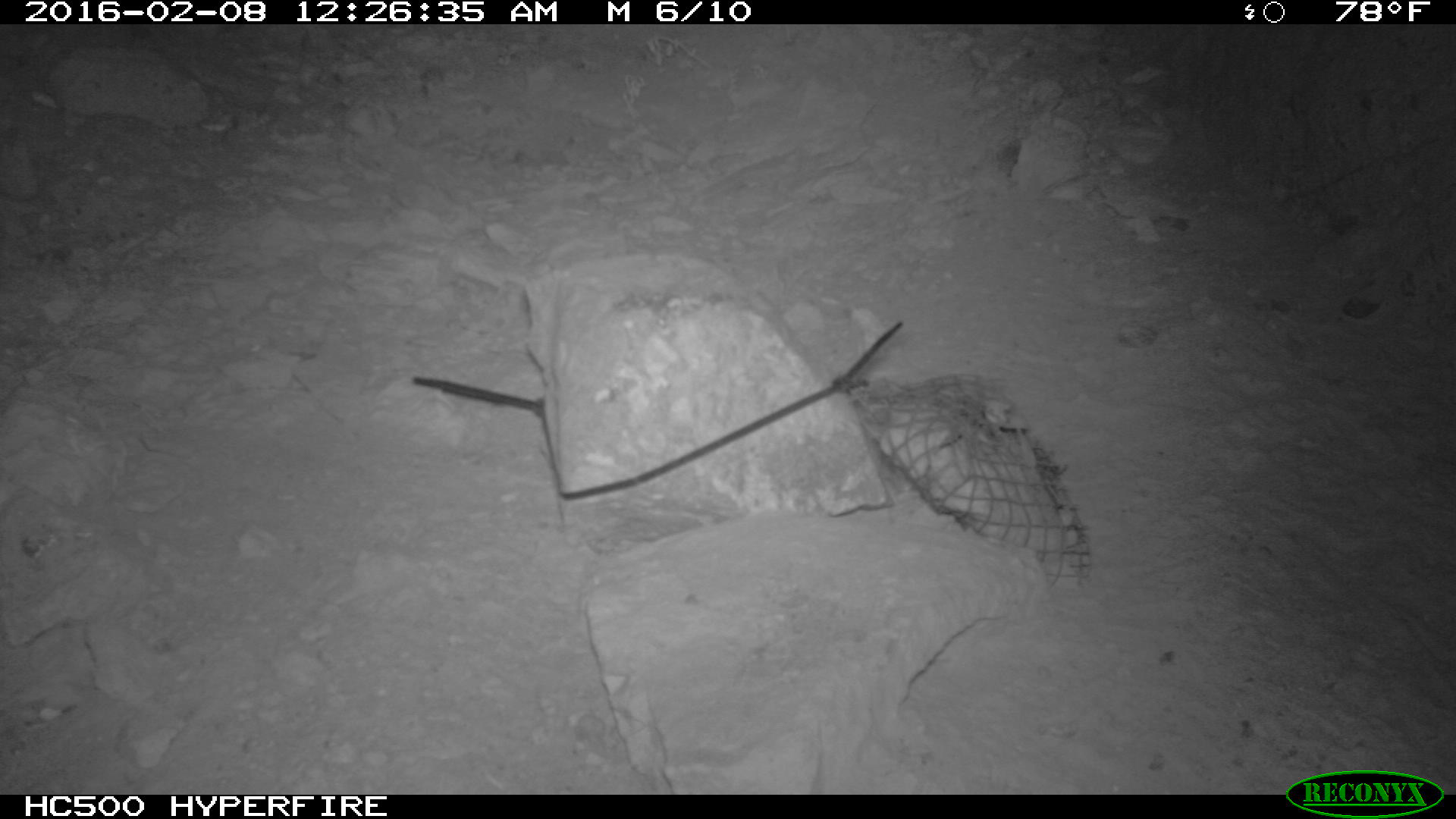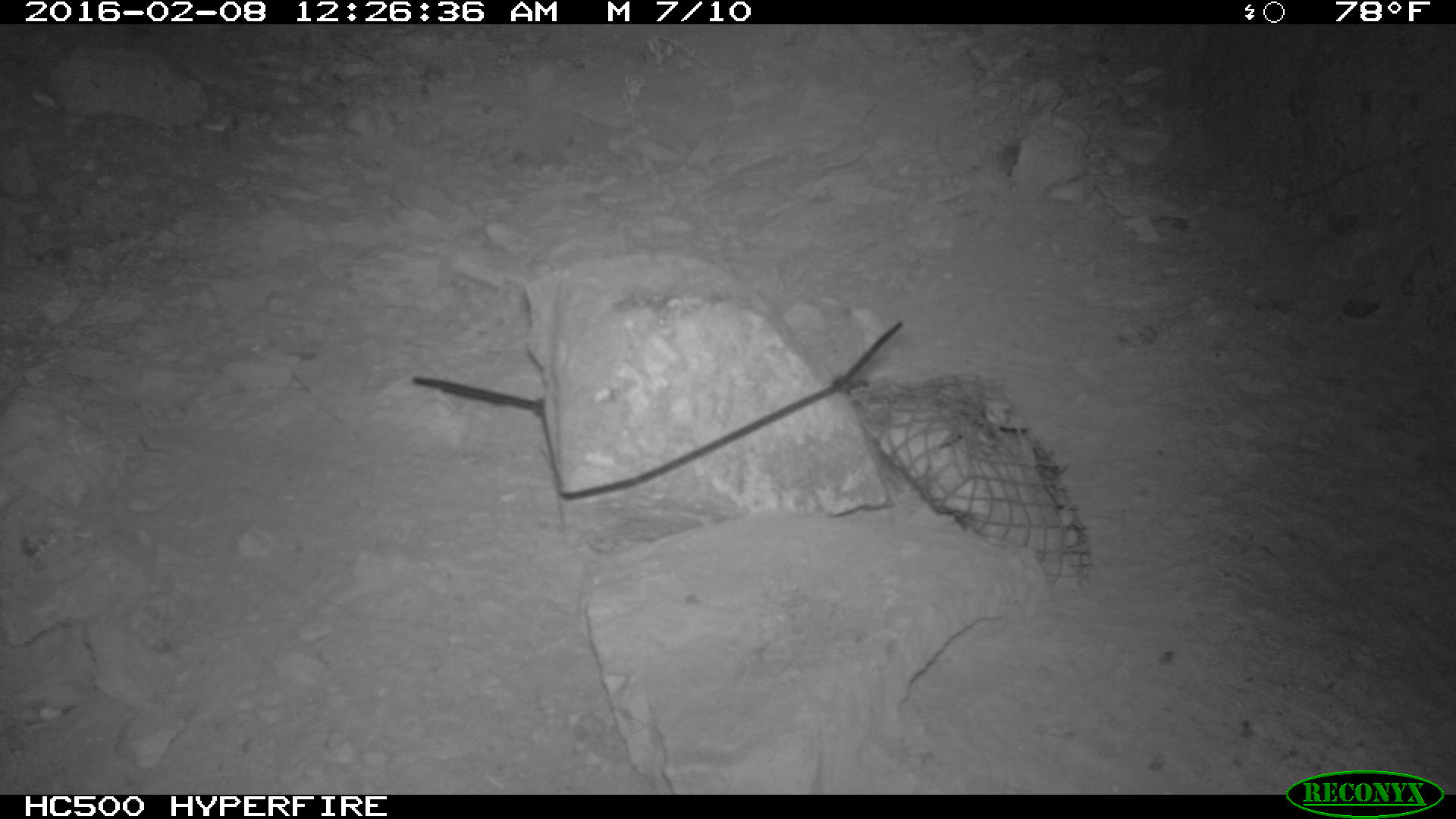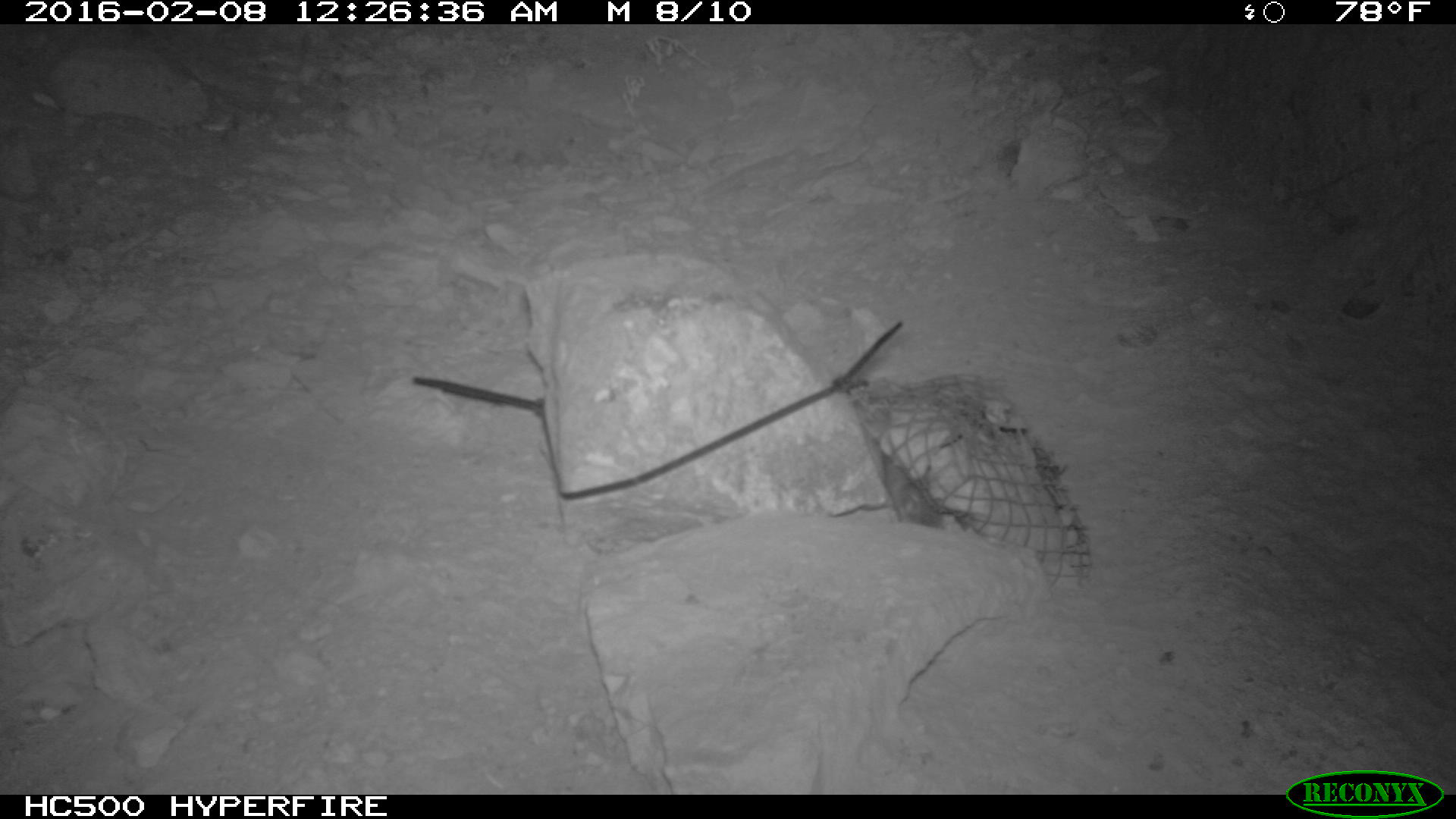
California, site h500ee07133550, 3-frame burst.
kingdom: Animalia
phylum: Chordata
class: Mammalia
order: Rodentia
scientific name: Rodentia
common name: rodent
Rodent (Rodentia).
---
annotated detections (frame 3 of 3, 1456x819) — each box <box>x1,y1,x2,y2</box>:
rodent: <box>862,427,943,529</box>